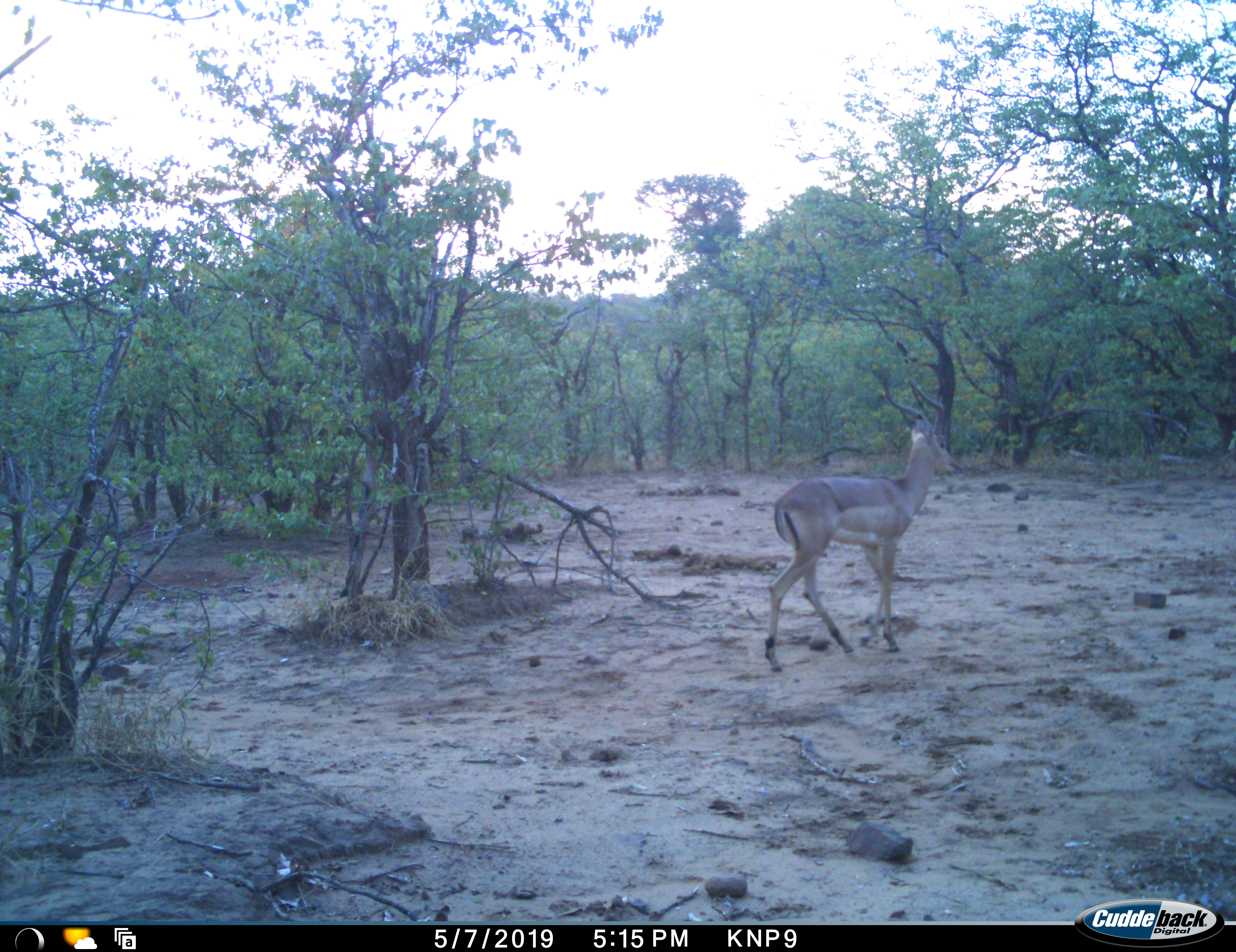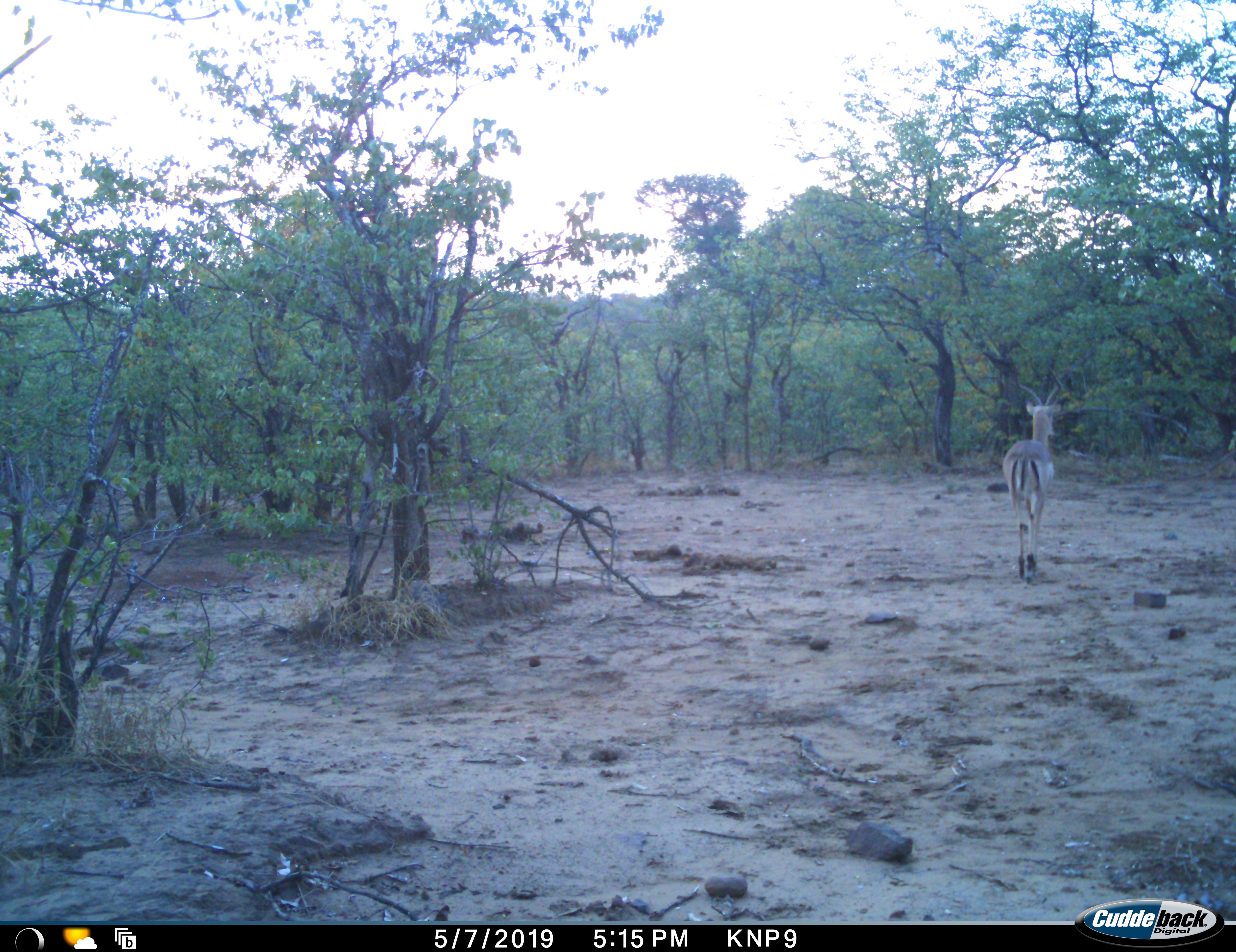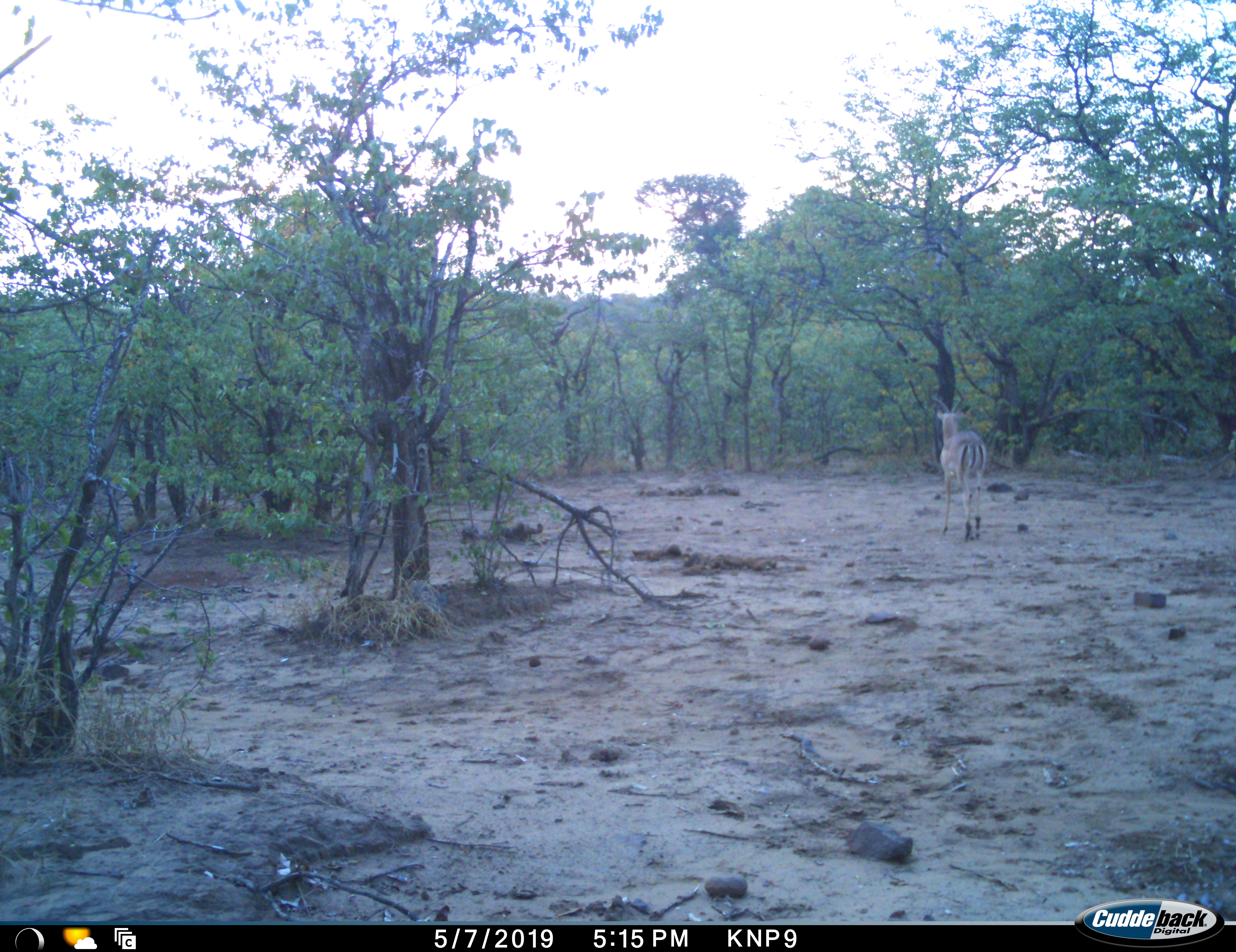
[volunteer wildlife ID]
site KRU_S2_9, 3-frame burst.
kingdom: Animalia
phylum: Chordata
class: Mammalia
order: Artiodactyla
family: Bovidae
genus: Aepyceros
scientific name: Aepyceros melampus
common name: impala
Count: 1.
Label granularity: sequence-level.